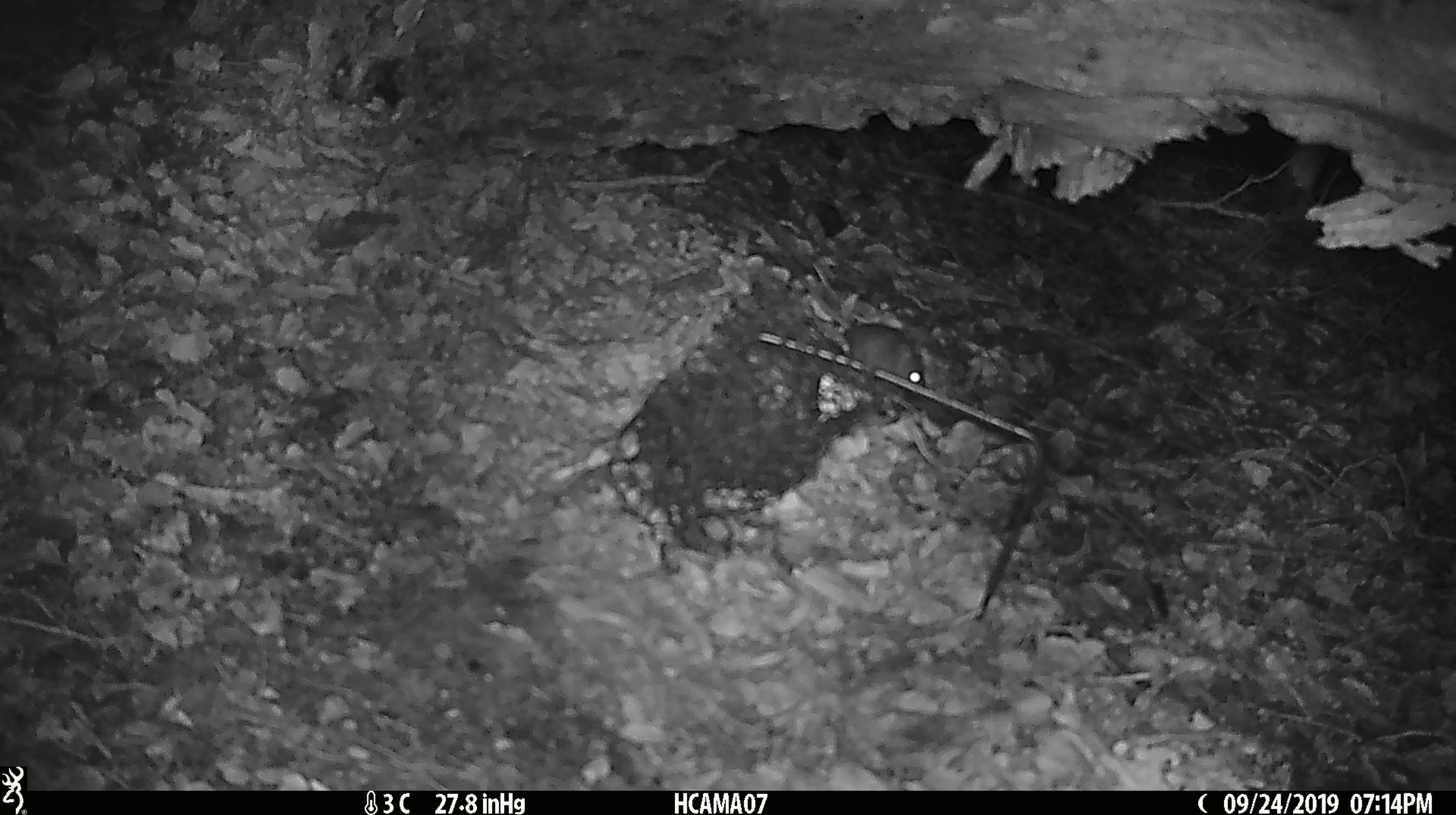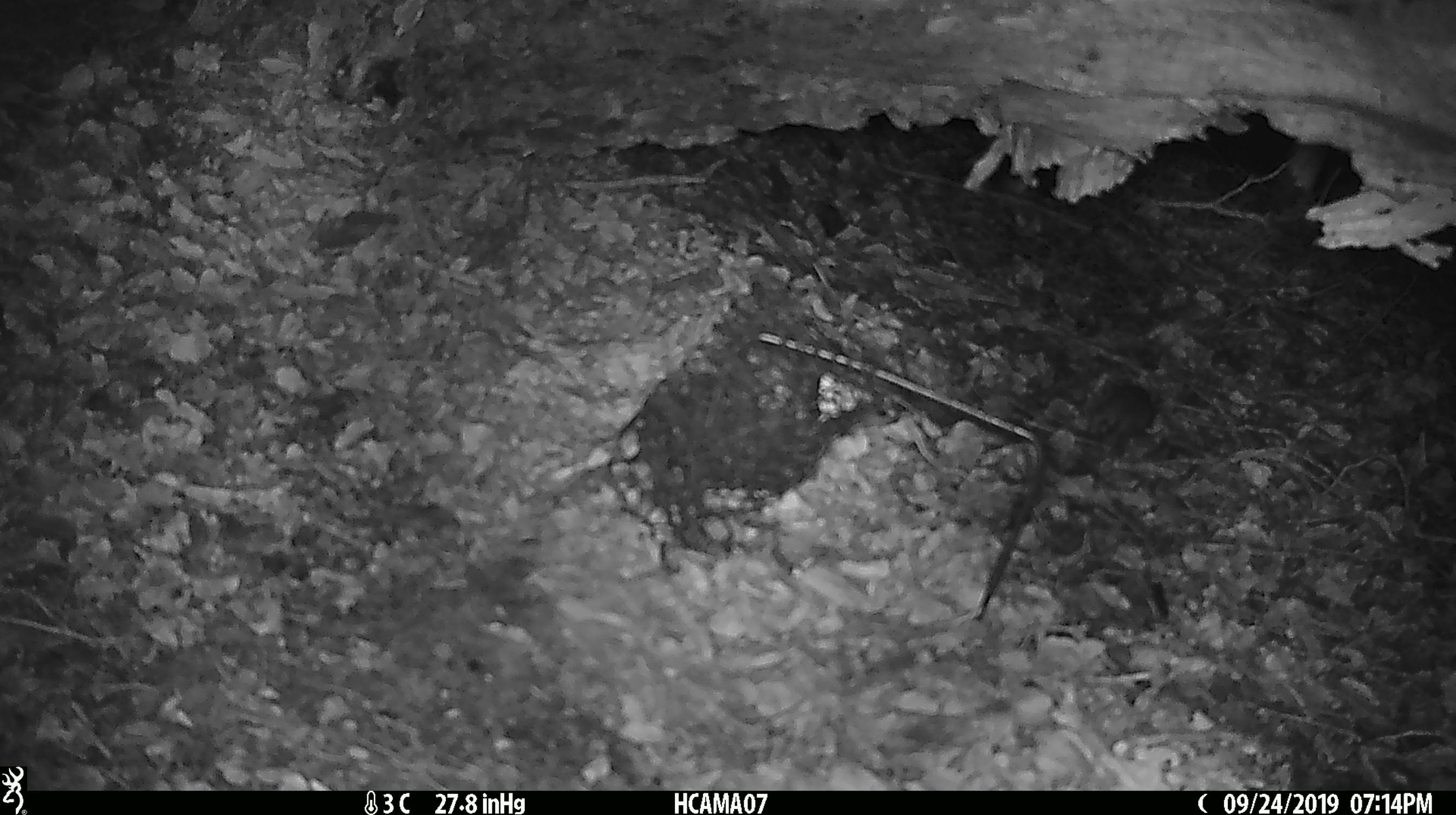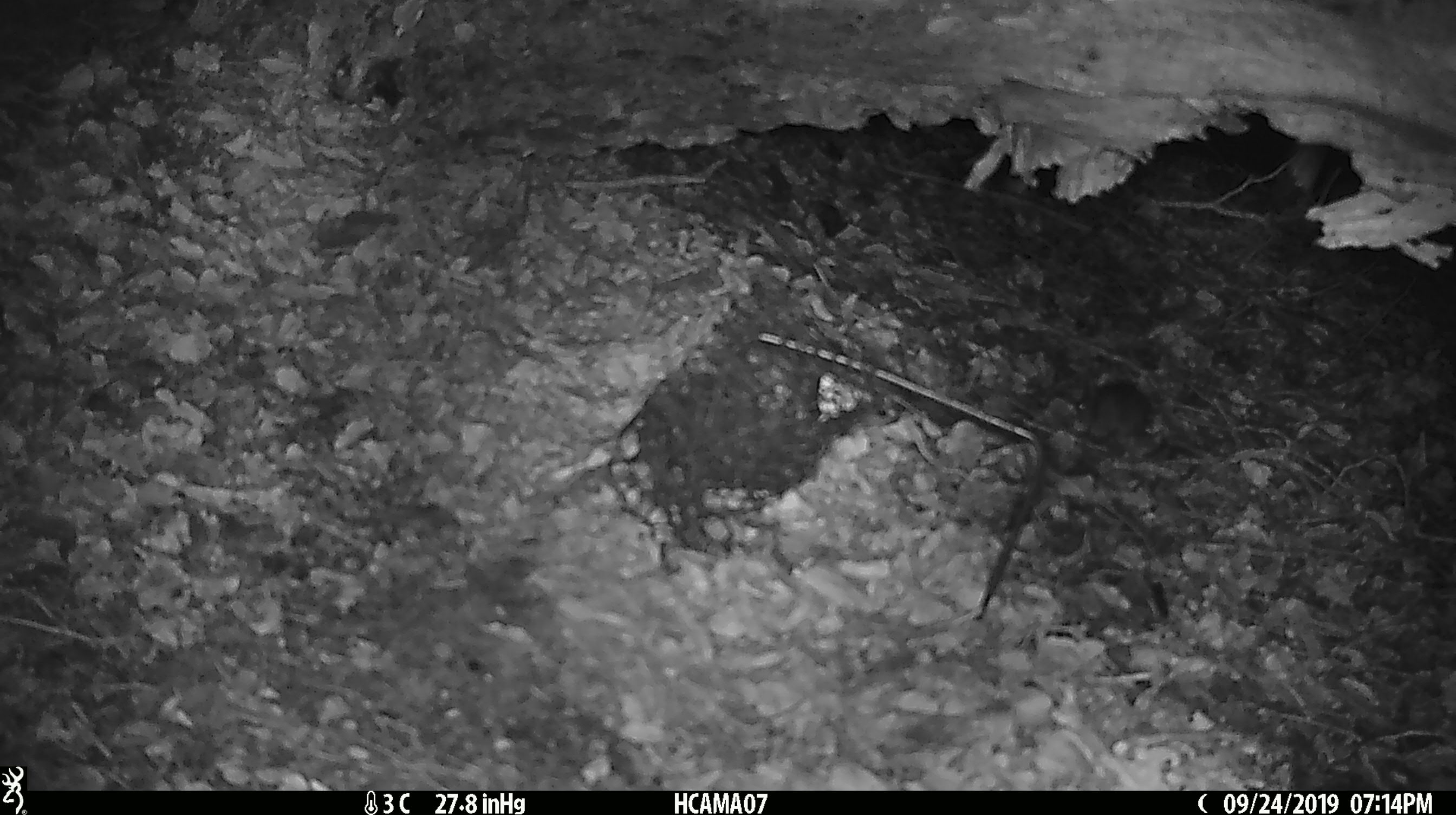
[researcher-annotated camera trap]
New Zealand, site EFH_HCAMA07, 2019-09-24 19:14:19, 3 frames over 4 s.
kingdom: Animalia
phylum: Chordata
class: Mammalia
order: Rodentia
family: Muridae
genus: Mus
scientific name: Mus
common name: mouse